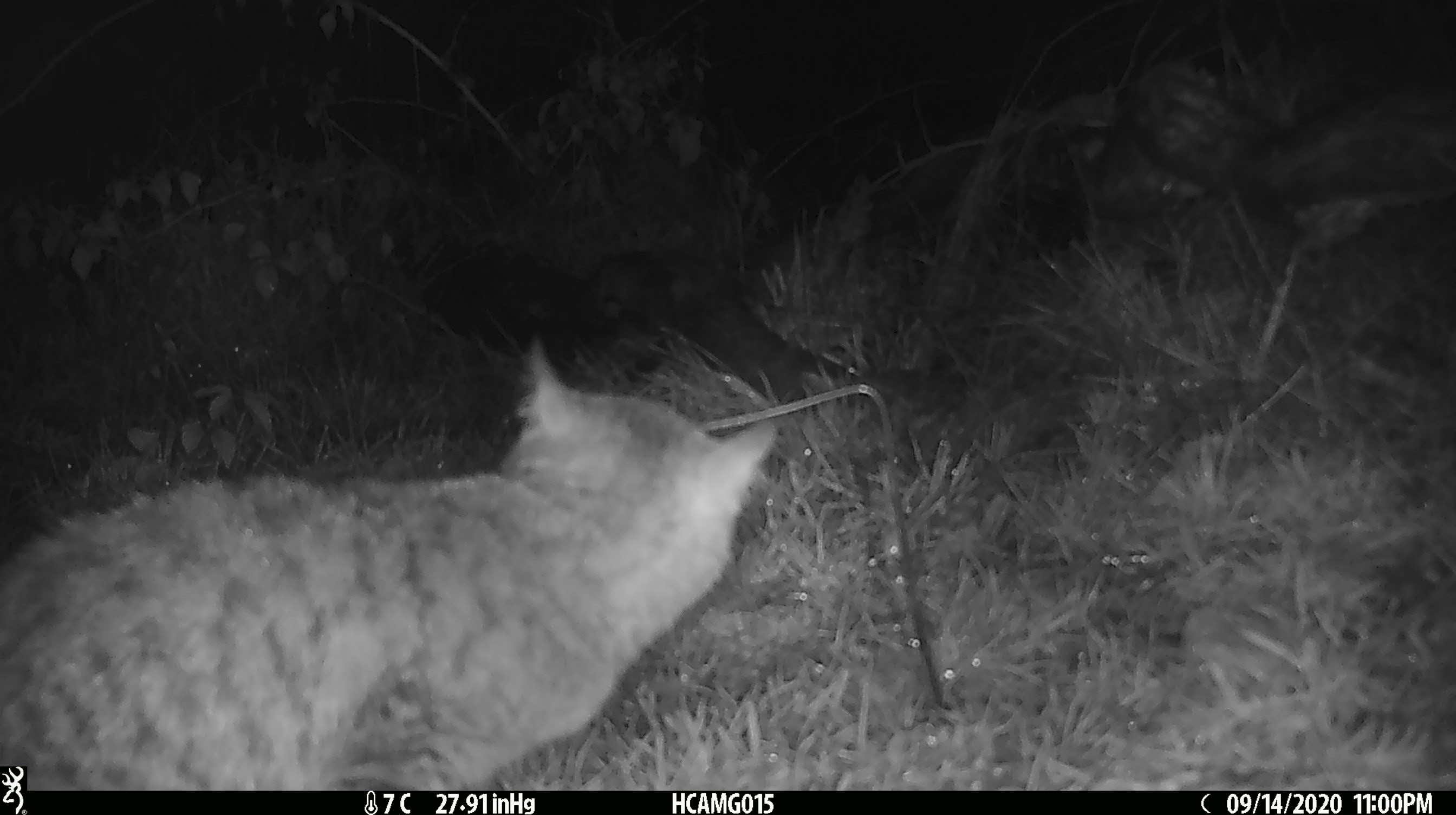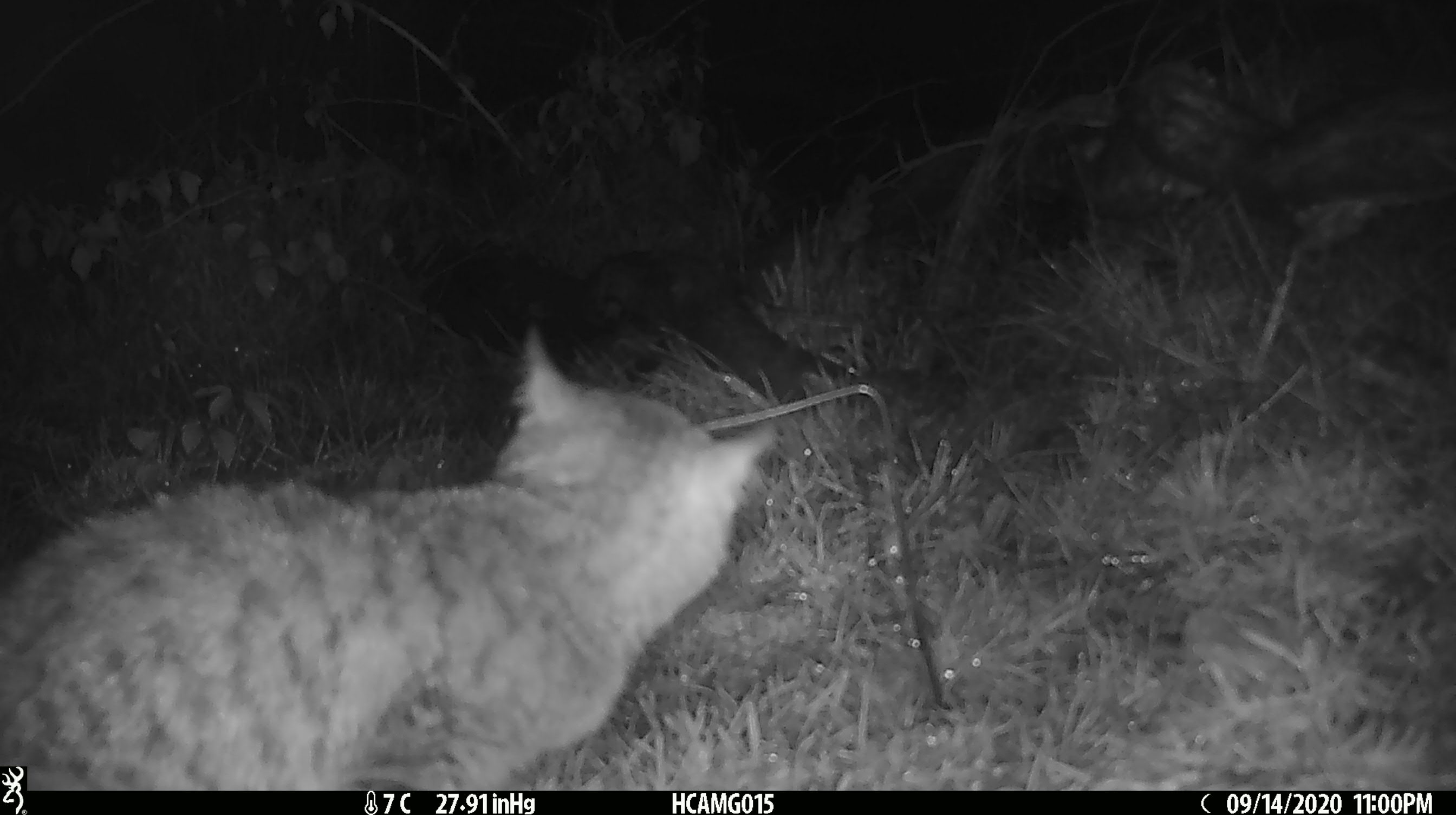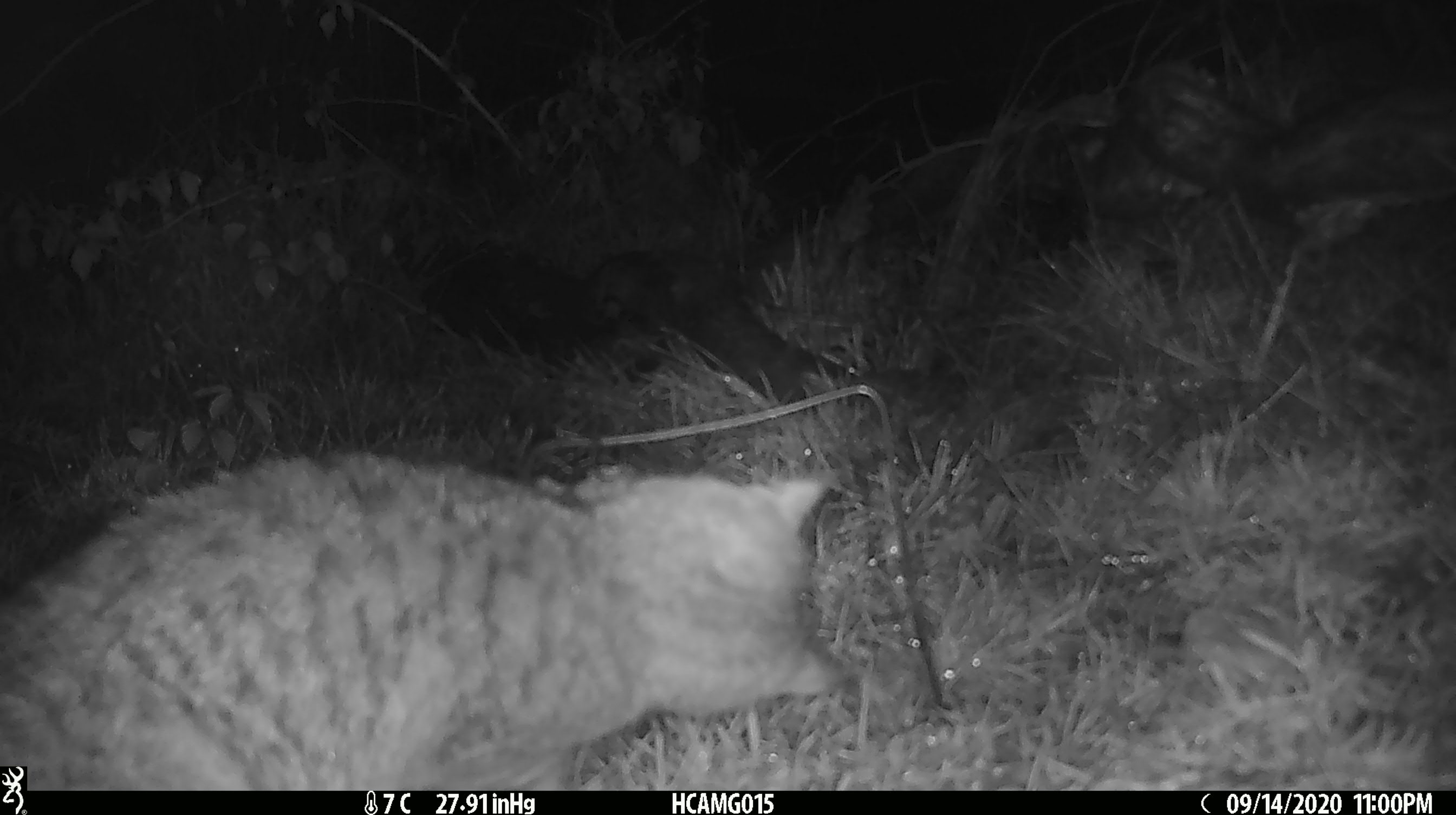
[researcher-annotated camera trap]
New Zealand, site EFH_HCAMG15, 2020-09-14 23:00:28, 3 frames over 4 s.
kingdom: Animalia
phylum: Chordata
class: Mammalia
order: Carnivora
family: Felidae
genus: Felis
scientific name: Felis catus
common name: domestic cat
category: cat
Cat (domestic cat) (Felis catus).